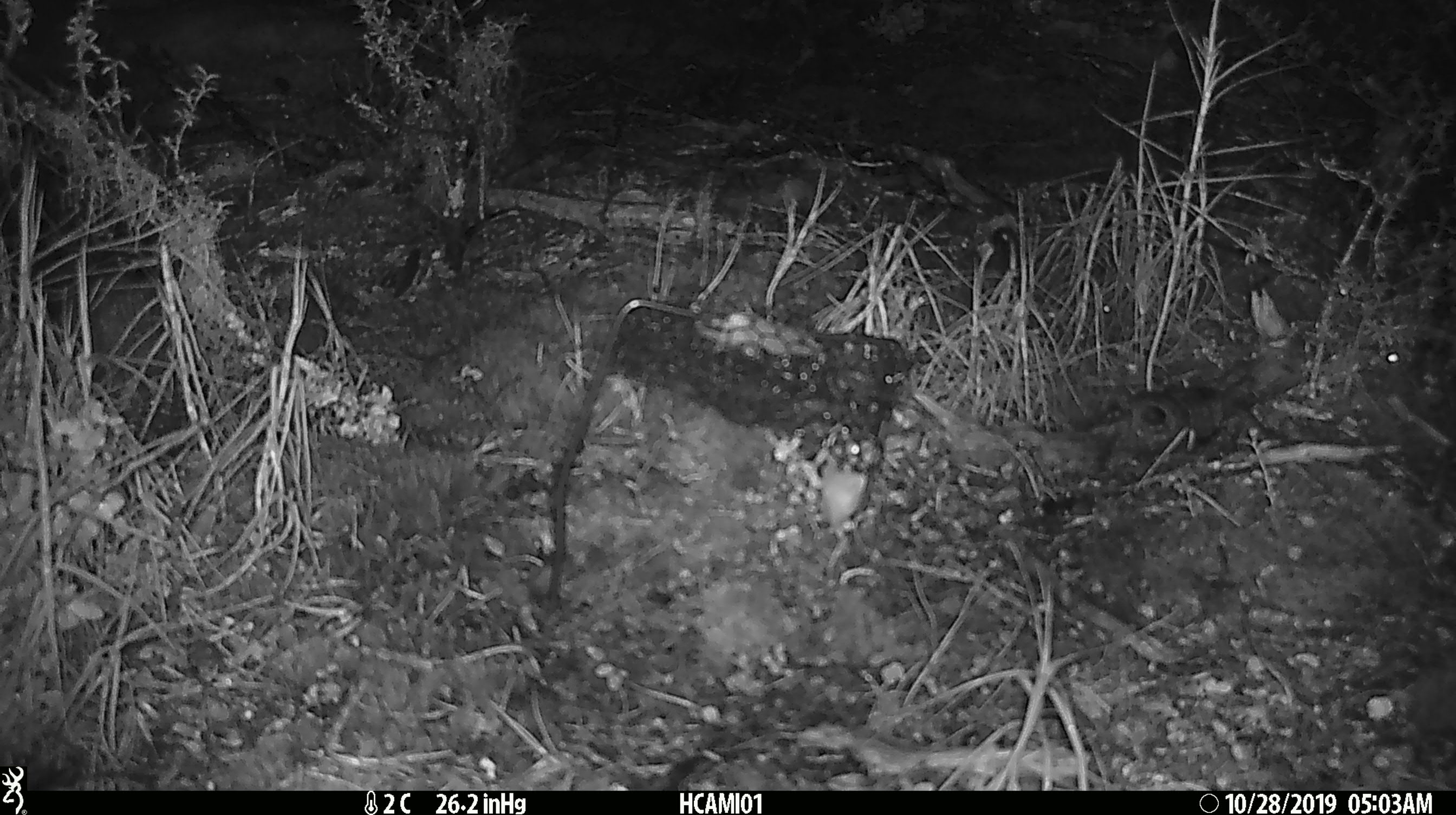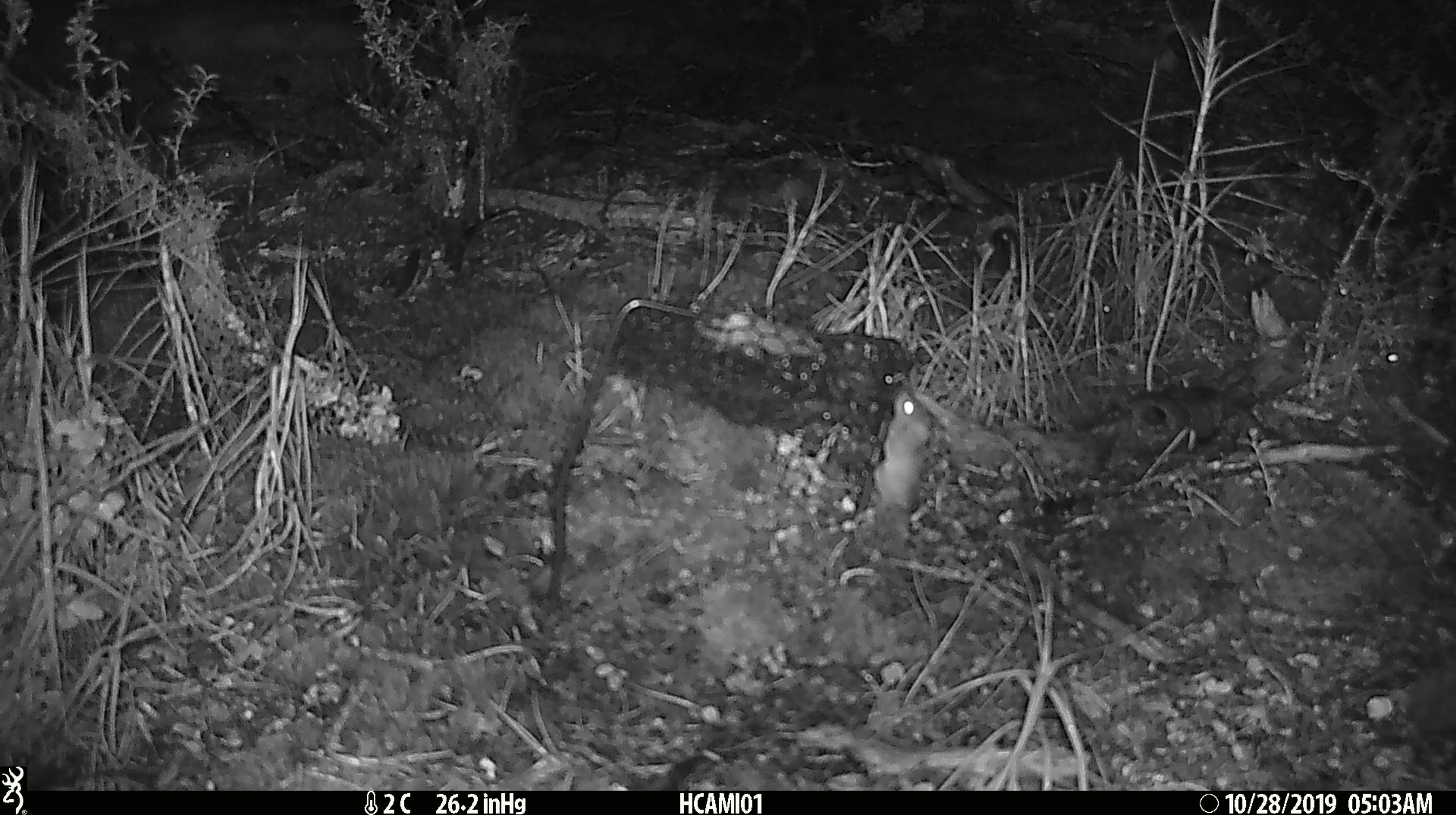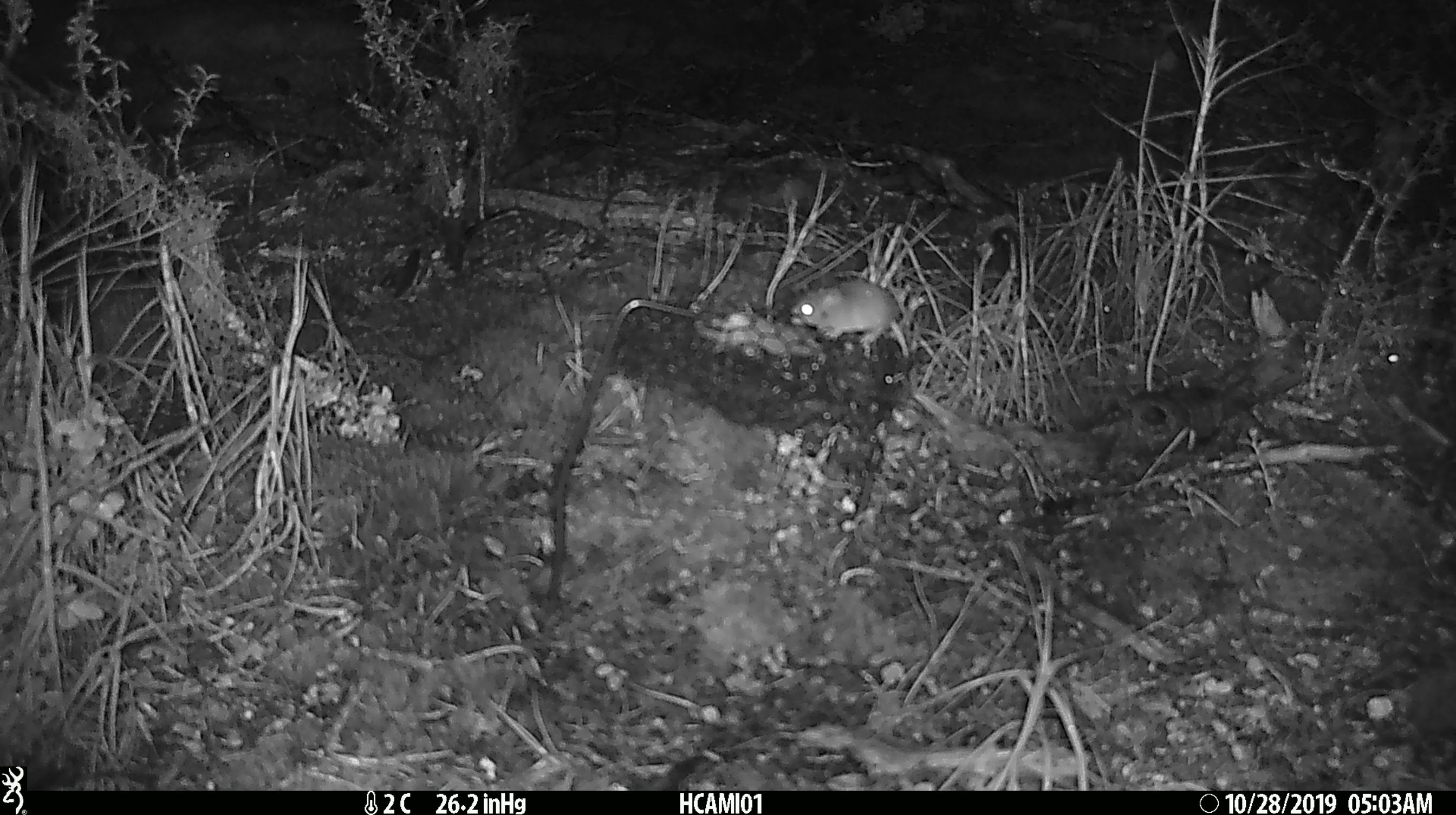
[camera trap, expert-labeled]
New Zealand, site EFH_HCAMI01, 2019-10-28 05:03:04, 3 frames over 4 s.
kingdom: Animalia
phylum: Chordata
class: Mammalia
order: Rodentia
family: Muridae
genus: Mus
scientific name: Mus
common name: mouse